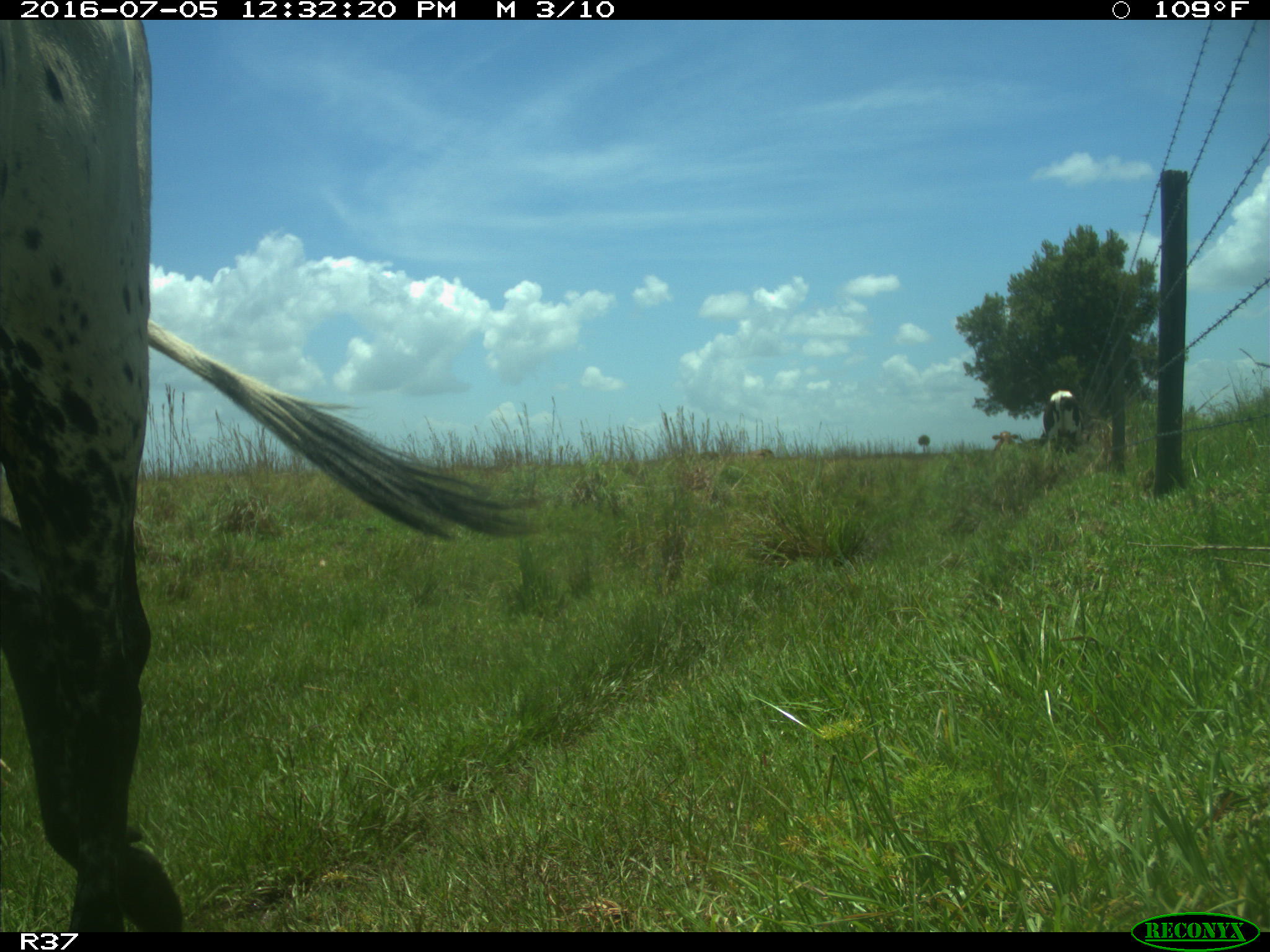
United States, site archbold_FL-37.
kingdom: Animalia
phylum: Chordata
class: Mammalia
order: Artiodactyla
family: Bovidae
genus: Bos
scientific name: Bos taurus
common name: domestic cow